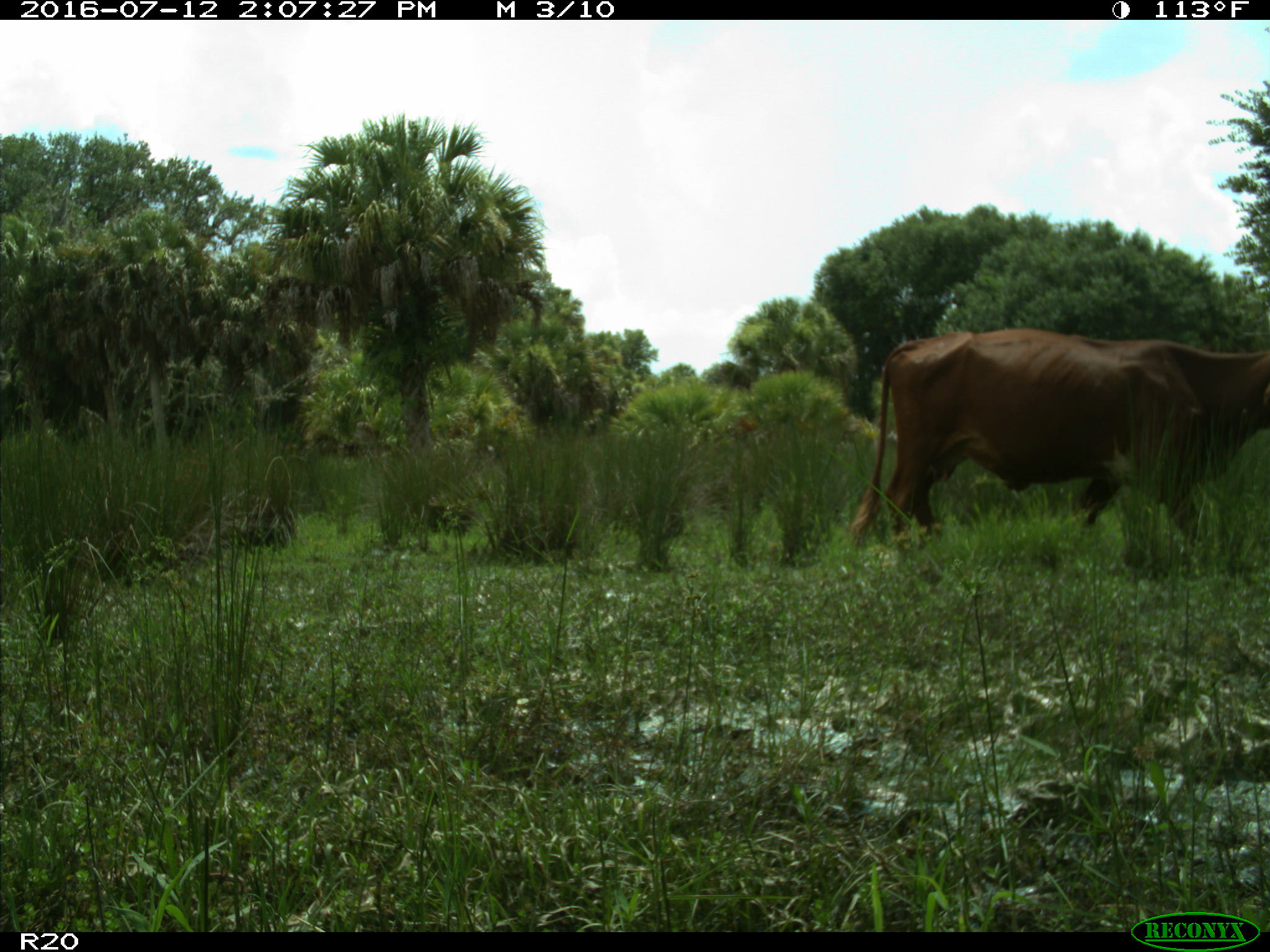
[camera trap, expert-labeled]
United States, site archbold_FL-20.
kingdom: Animalia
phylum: Chordata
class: Mammalia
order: Artiodactyla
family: Bovidae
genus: Bos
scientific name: Bos taurus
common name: domestic cow